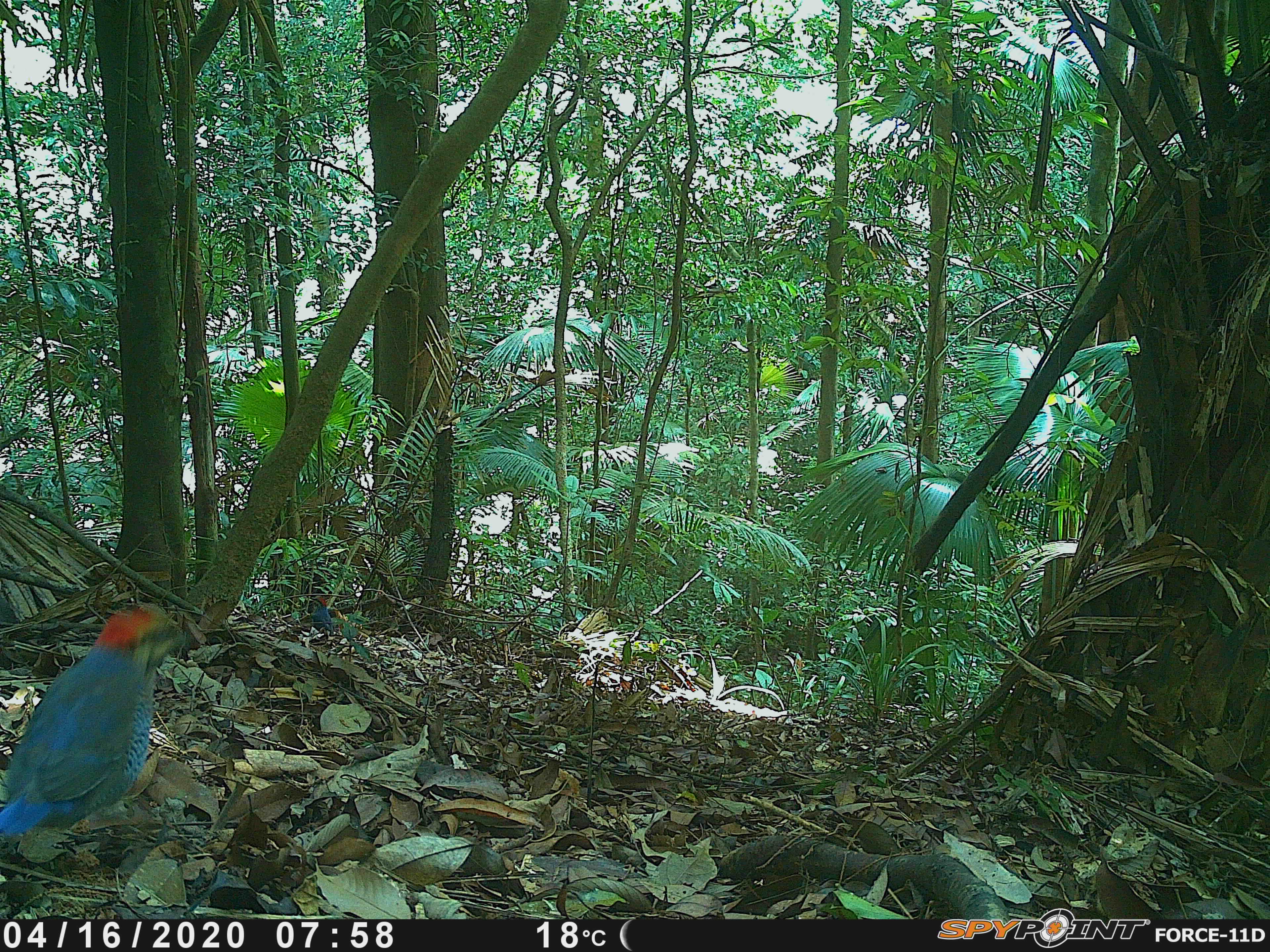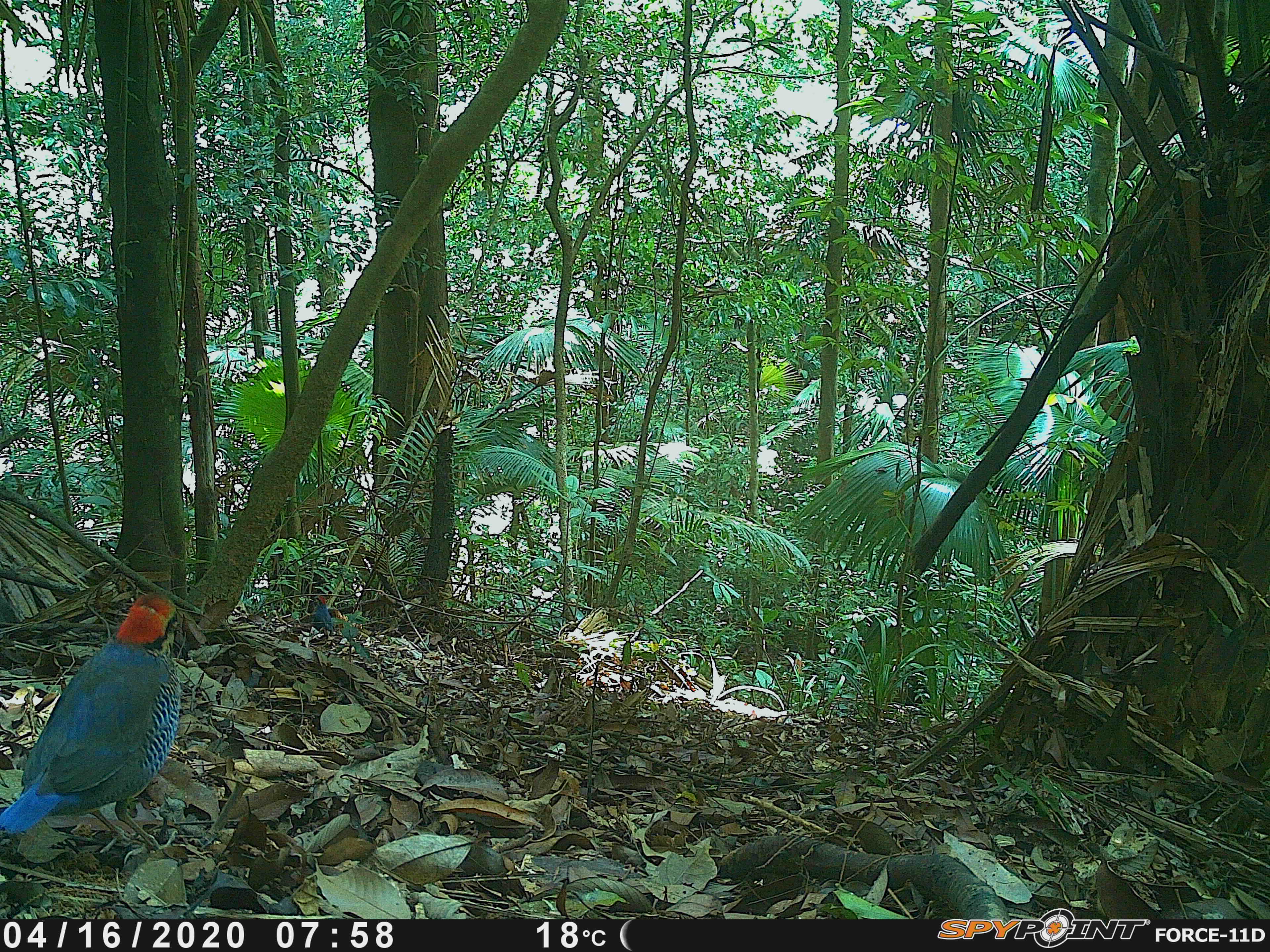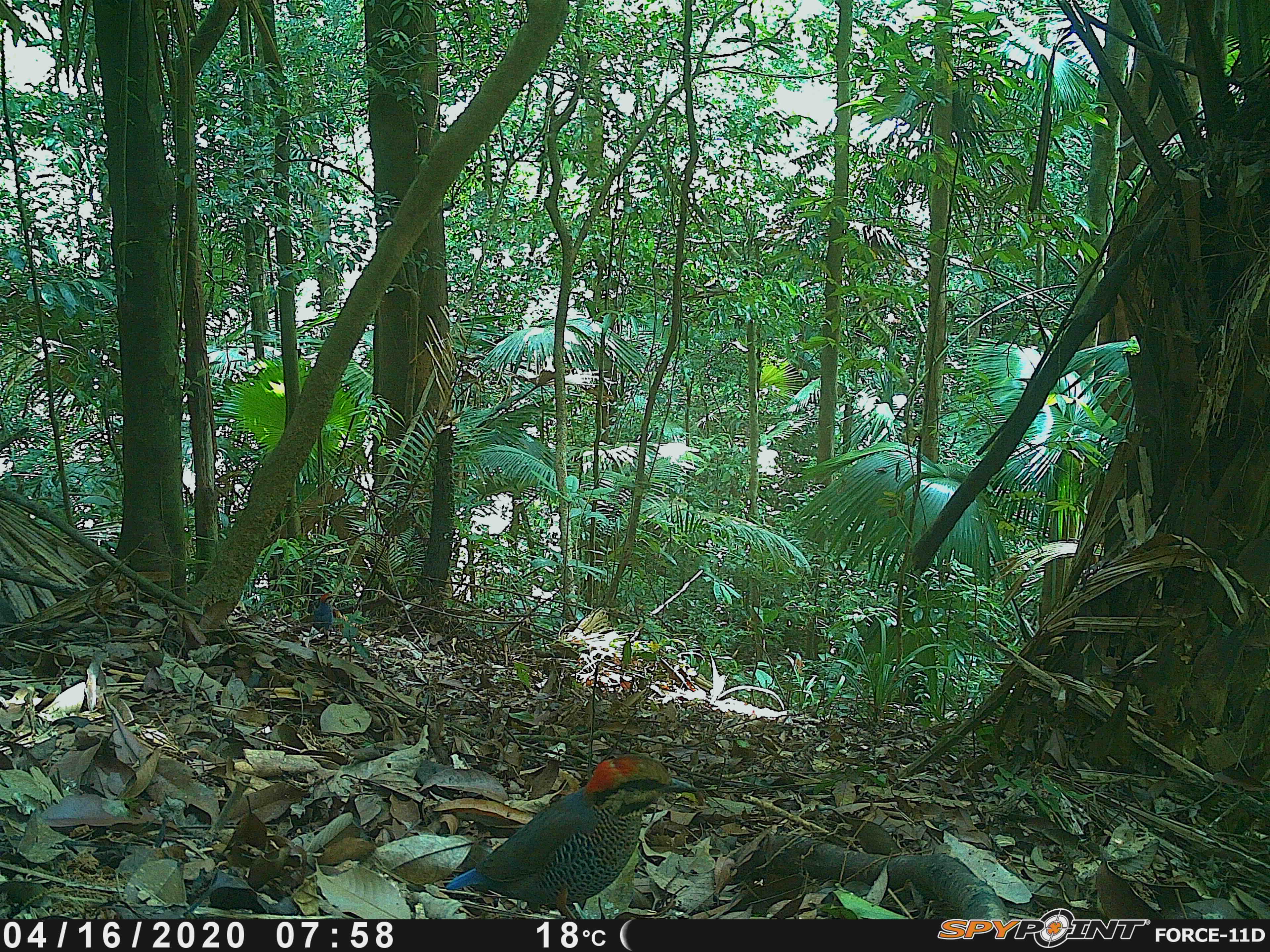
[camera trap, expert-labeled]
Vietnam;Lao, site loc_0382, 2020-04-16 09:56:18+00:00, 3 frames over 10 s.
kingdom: Animalia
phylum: Chordata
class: Aves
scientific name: Aves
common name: bird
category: unidentified bird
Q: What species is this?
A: Unidentified bird (bird) (Aves).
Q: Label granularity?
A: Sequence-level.